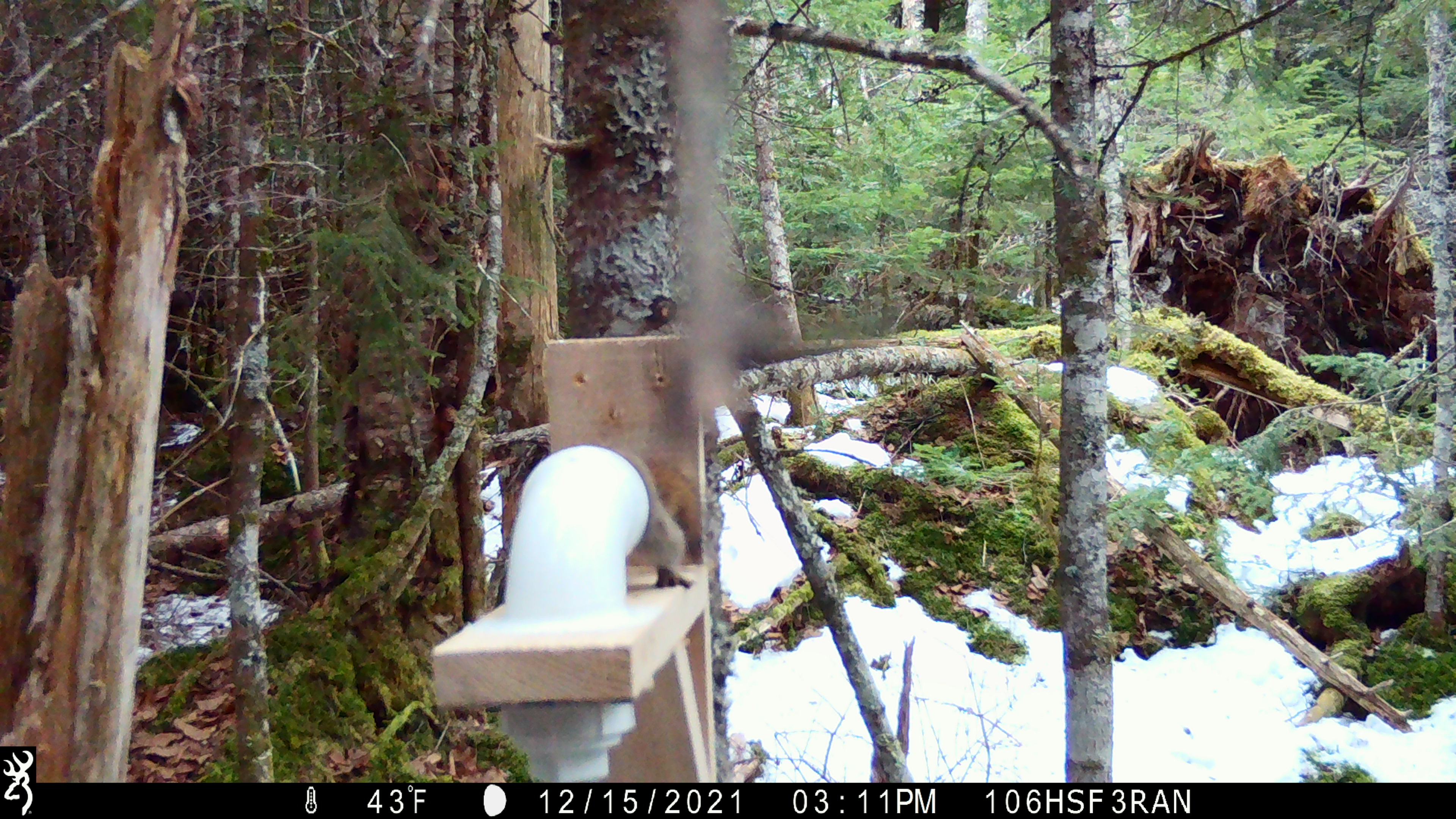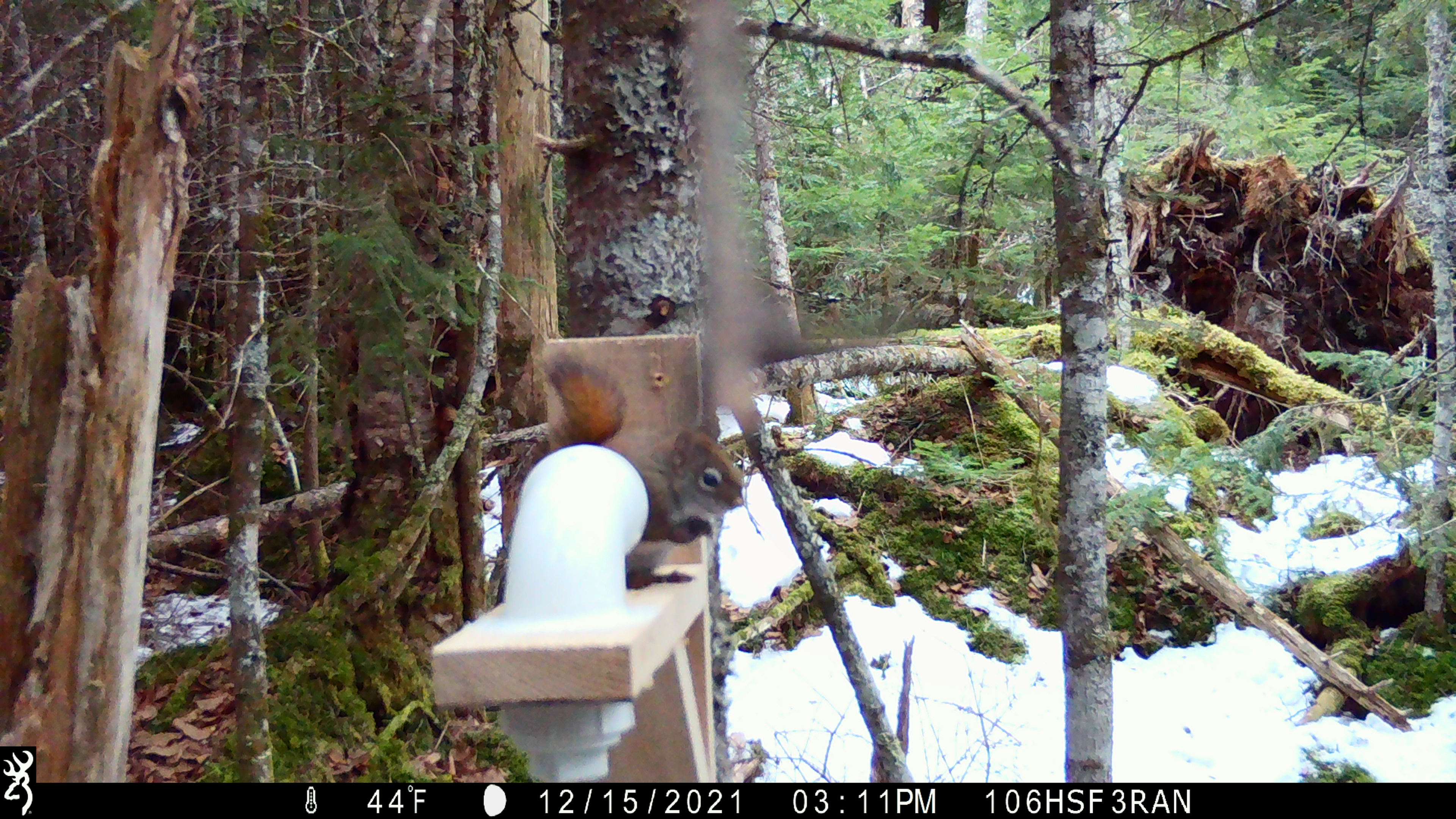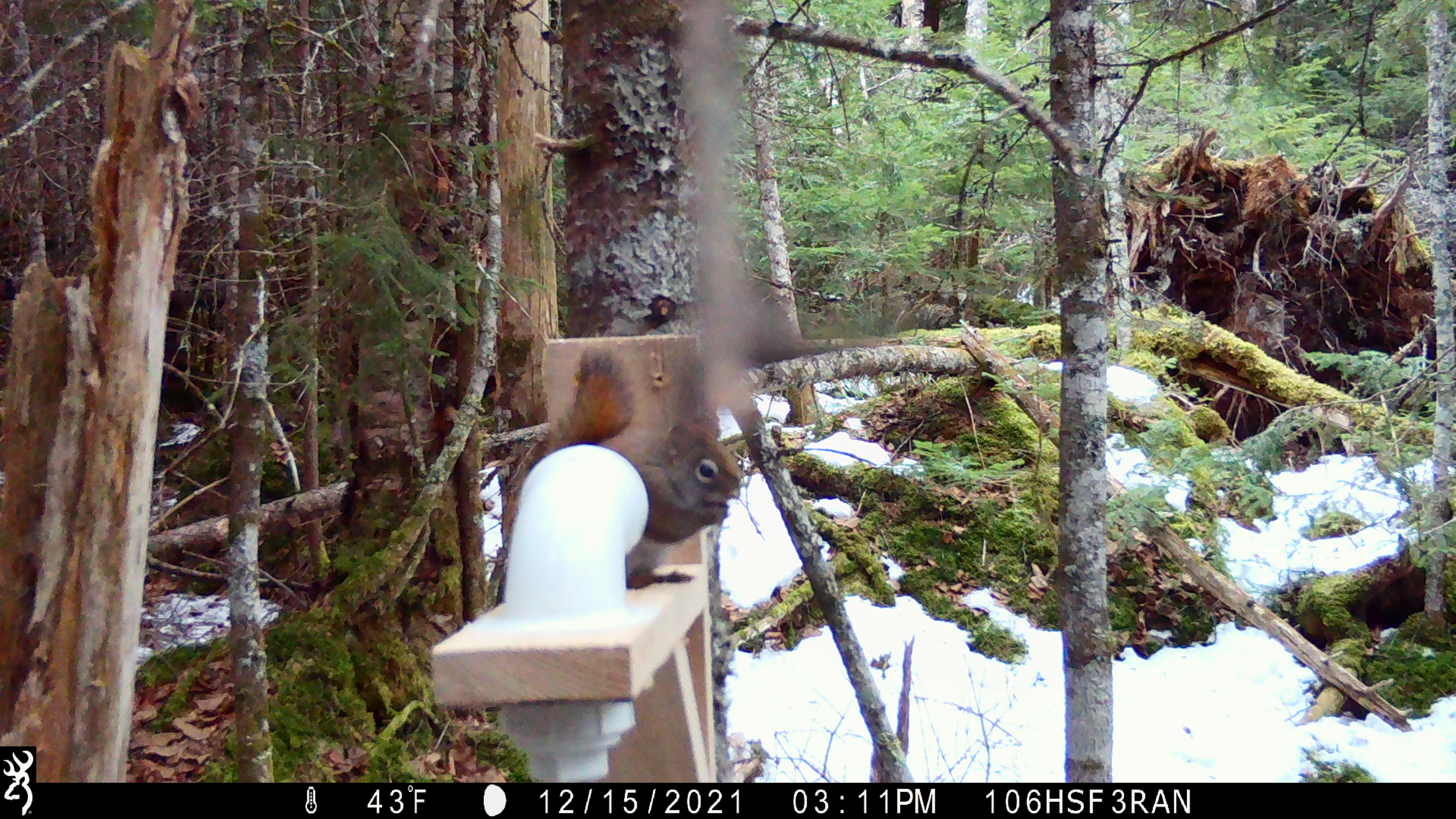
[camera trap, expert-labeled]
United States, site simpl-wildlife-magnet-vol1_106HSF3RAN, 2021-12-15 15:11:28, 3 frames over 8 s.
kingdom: Animalia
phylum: Chordata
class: Mammalia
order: Rodentia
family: Sciuridae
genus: Tamiasciurus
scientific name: Tamiasciurus hudsonicus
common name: red squirrel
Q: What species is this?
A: Red squirrel (Tamiasciurus hudsonicus).